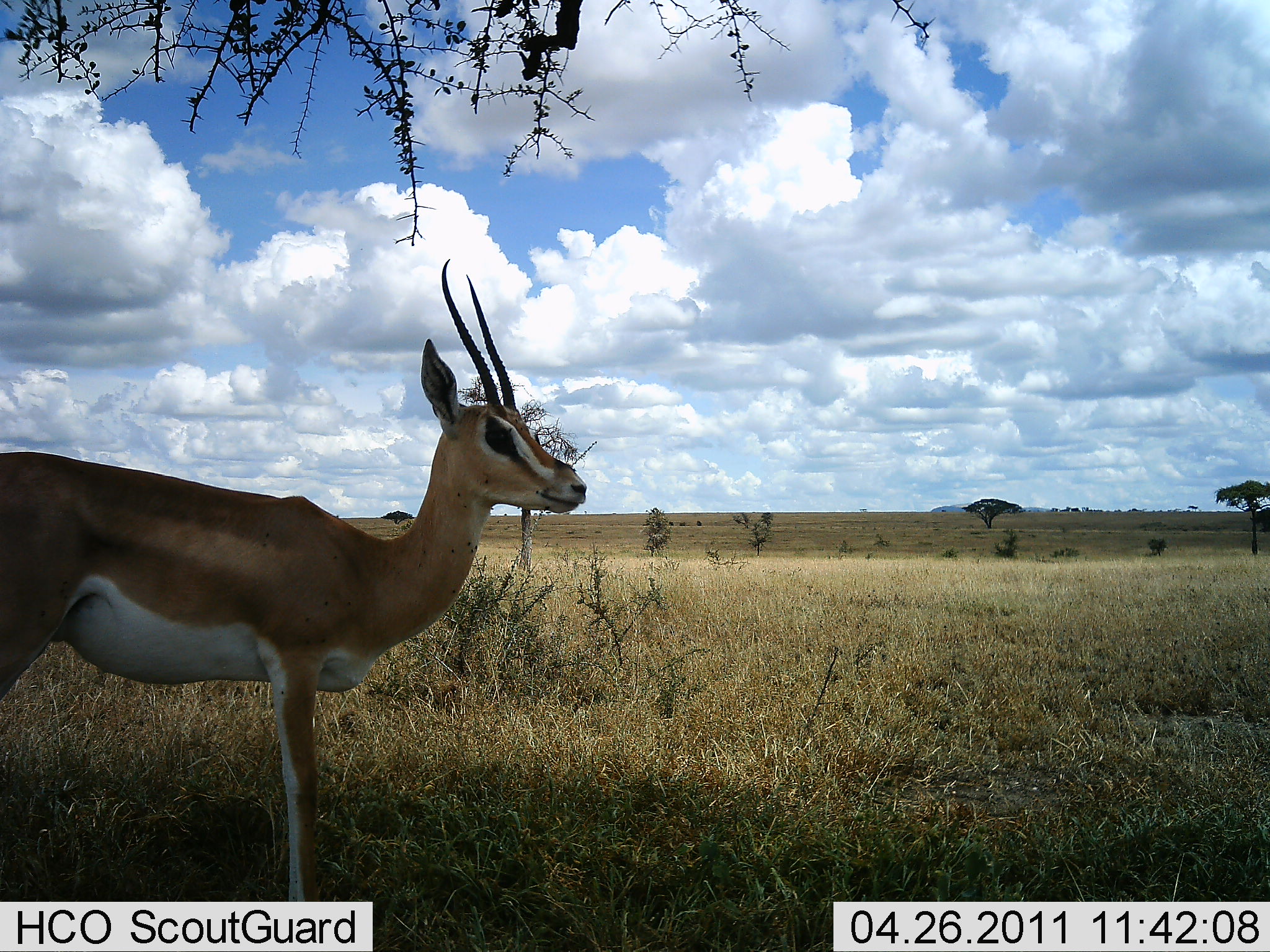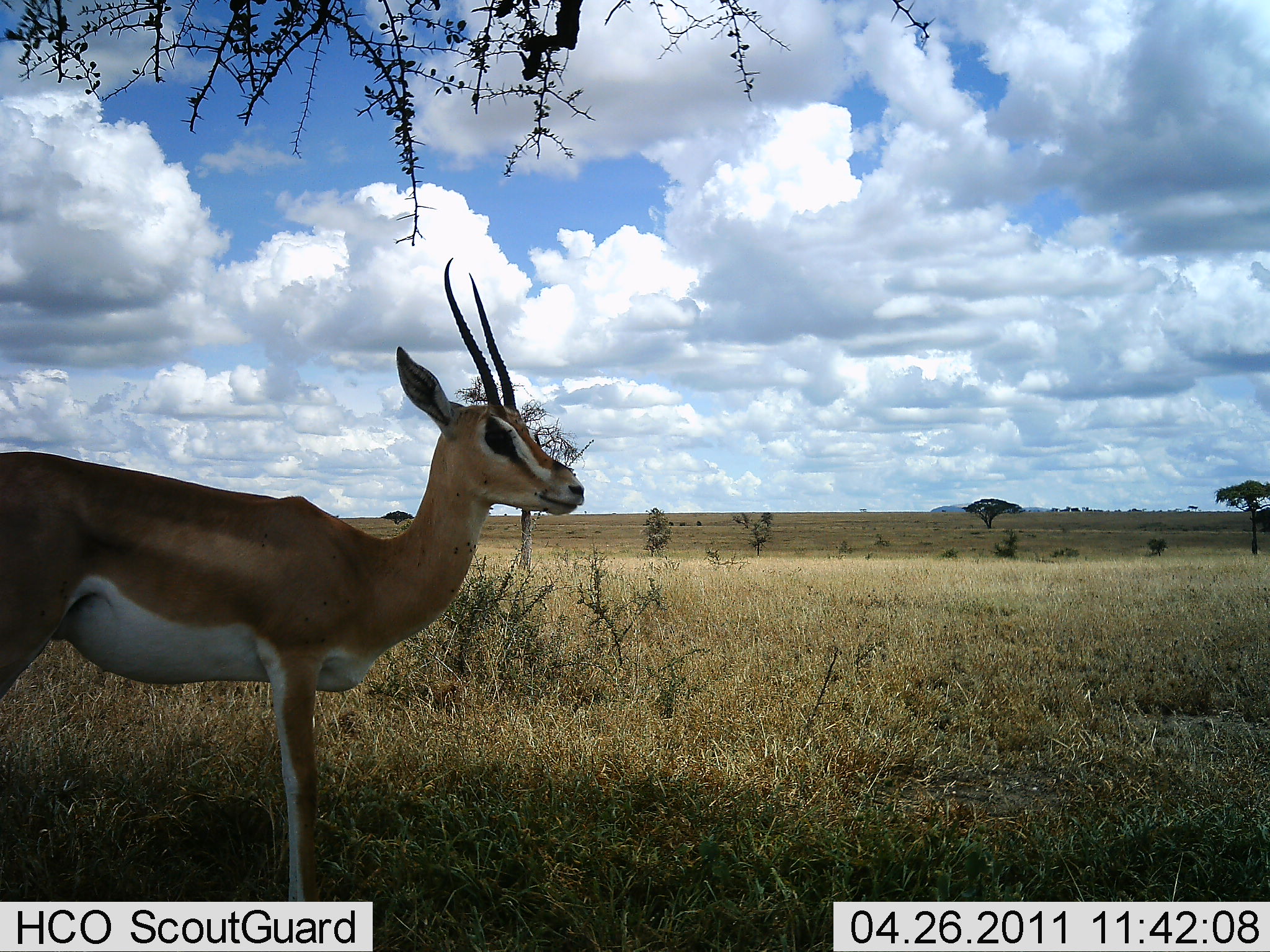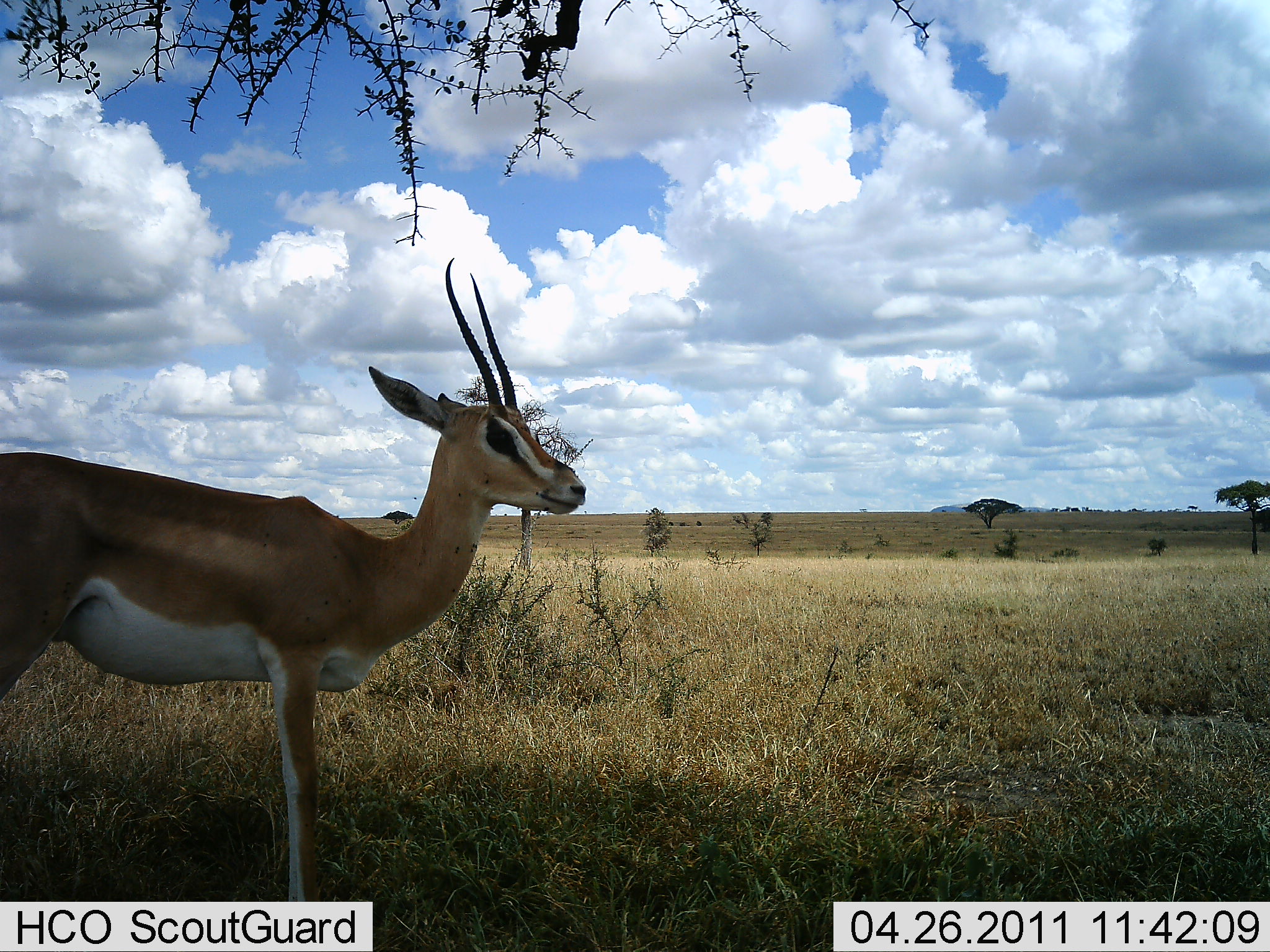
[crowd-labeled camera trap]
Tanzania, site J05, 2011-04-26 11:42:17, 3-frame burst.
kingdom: Animalia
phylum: Chordata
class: Mammalia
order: Artiodactyla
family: Bovidae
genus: Nanger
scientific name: Nanger granti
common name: grant's gazelle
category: gazellegrants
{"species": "gazellegrants (grant's gazelle) (Nanger granti)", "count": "1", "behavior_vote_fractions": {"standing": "100%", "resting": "0%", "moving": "0%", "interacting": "0%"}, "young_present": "0%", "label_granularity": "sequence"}